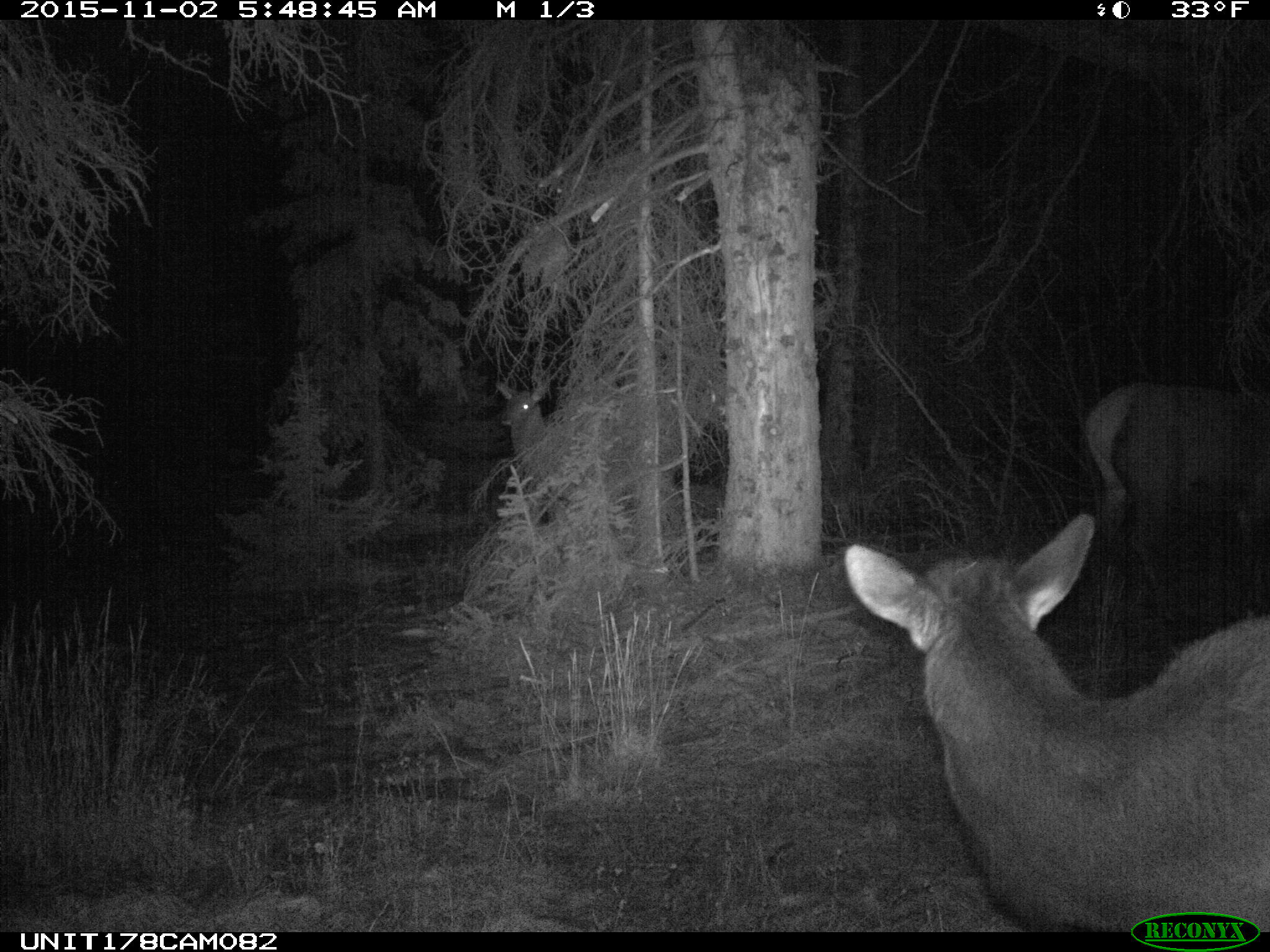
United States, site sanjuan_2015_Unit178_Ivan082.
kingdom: Animalia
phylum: Chordata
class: Mammalia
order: Artiodactyla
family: Cervidae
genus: Cervus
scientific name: Cervus elaphus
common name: red deer